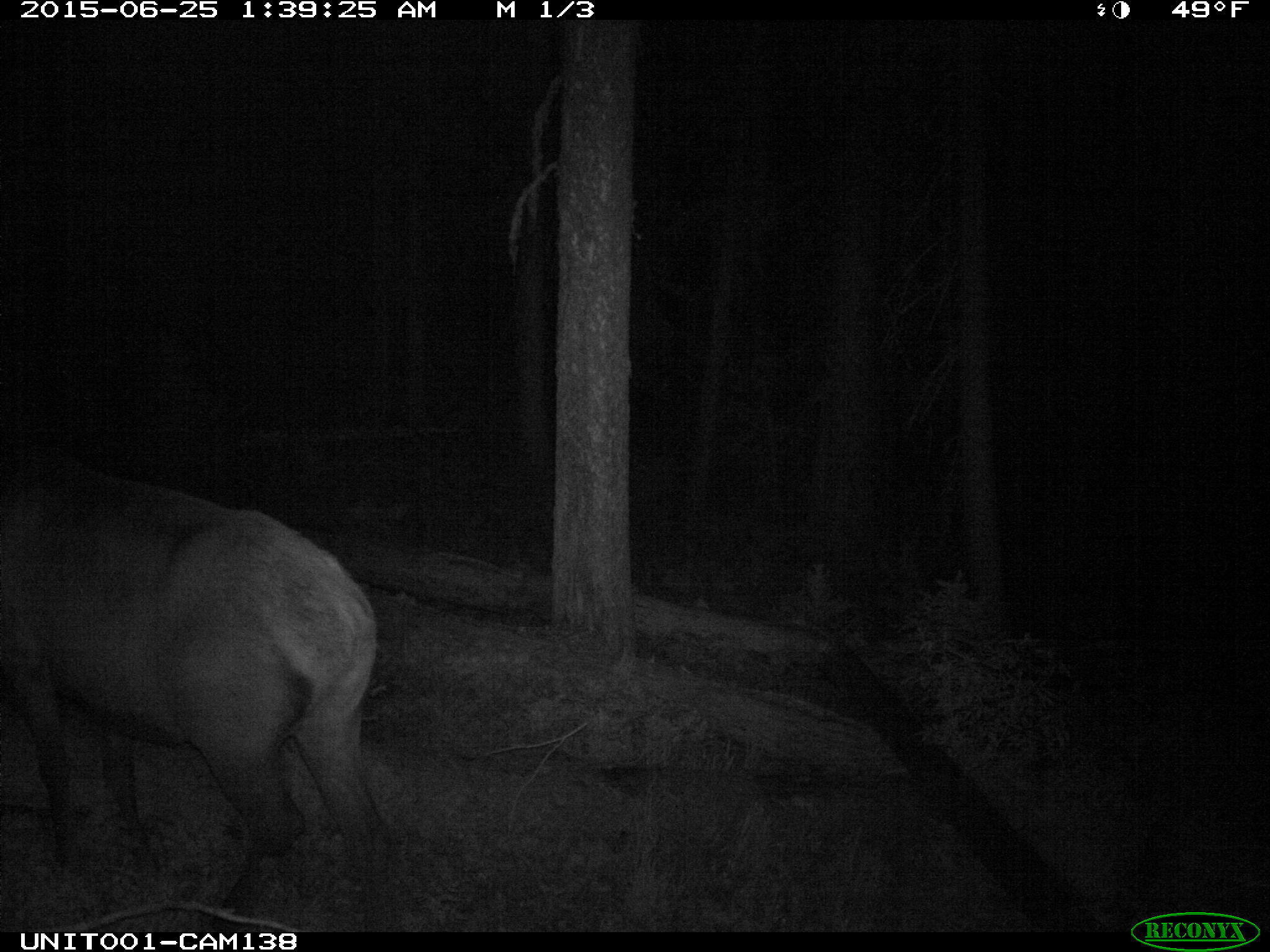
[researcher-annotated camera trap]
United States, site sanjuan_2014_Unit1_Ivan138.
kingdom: Animalia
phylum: Chordata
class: Mammalia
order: Artiodactyla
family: Cervidae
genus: Cervus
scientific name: Cervus elaphus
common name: red deer